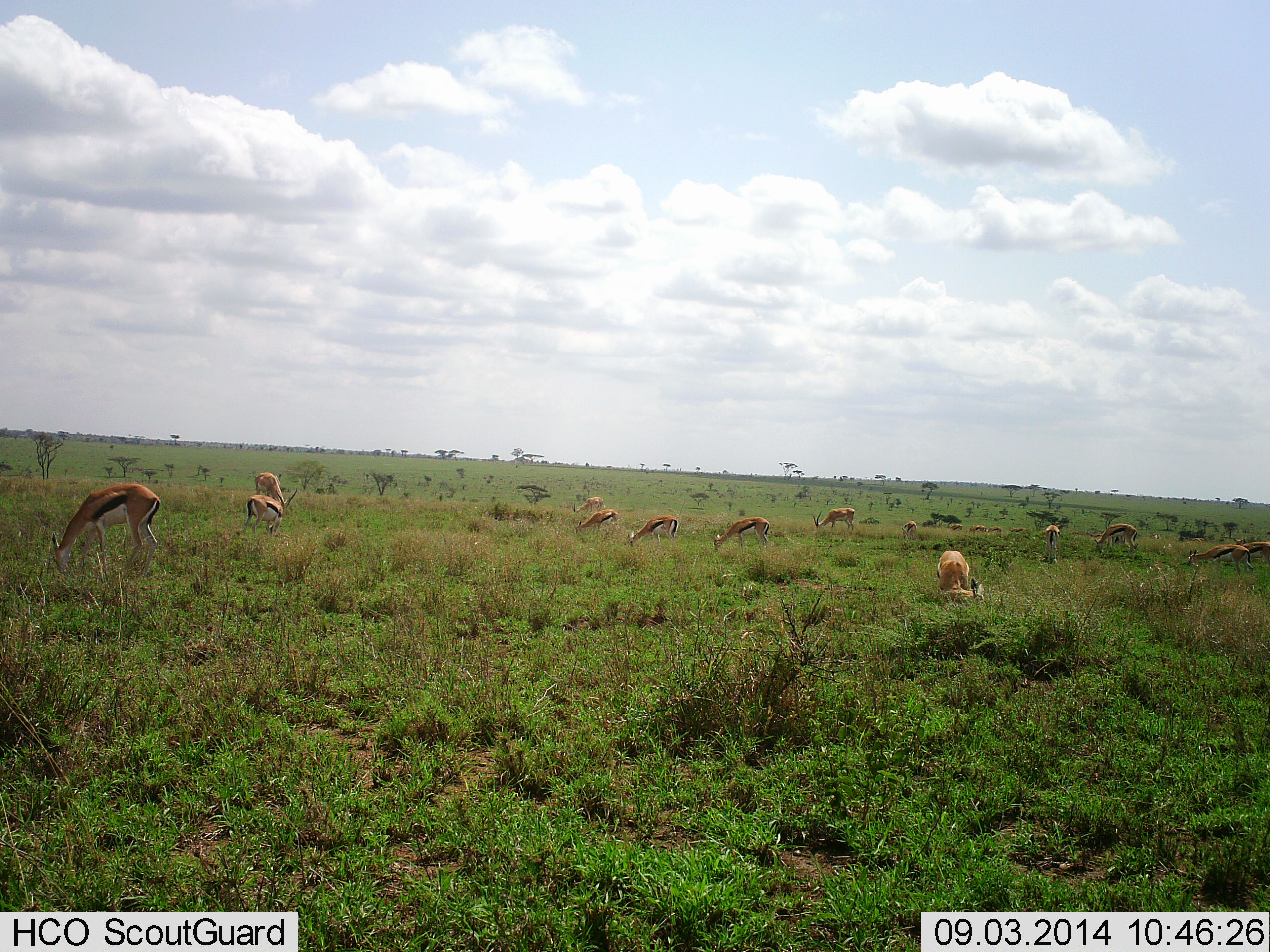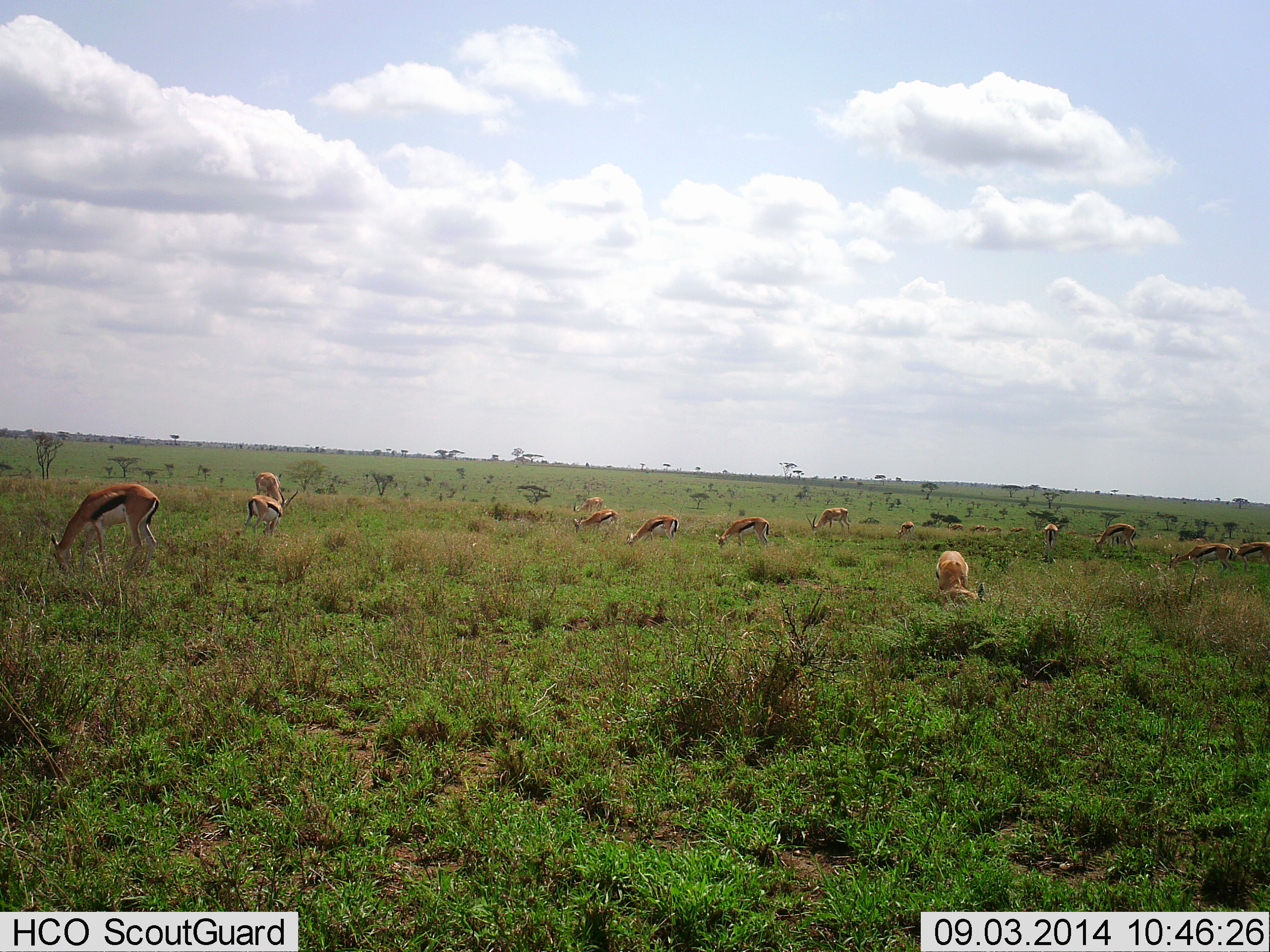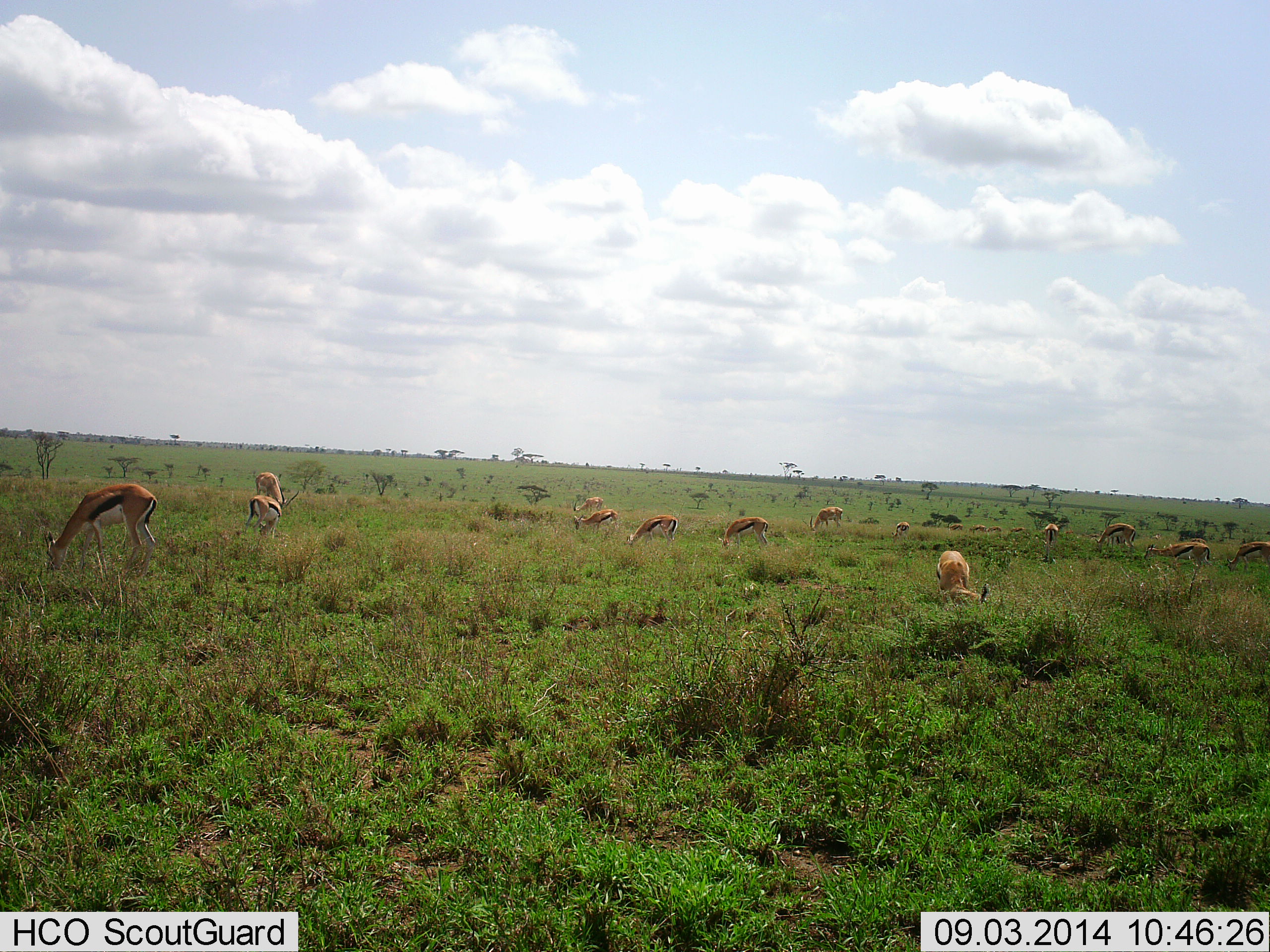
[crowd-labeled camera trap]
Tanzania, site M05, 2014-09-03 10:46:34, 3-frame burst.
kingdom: Animalia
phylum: Chordata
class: Mammalia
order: Artiodactyla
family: Bovidae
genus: Eudorcas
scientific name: Eudorcas thomsonii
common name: thomson's gazelle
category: gazellethomsons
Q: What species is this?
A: Gazellethomsons (thomson's gazelle) (Eudorcas thomsonii).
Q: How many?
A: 11-50.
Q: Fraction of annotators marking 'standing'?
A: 20%.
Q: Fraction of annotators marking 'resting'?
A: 20%.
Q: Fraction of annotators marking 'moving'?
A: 20%.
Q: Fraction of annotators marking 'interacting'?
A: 10%.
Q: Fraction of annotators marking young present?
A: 0%.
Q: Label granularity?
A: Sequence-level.